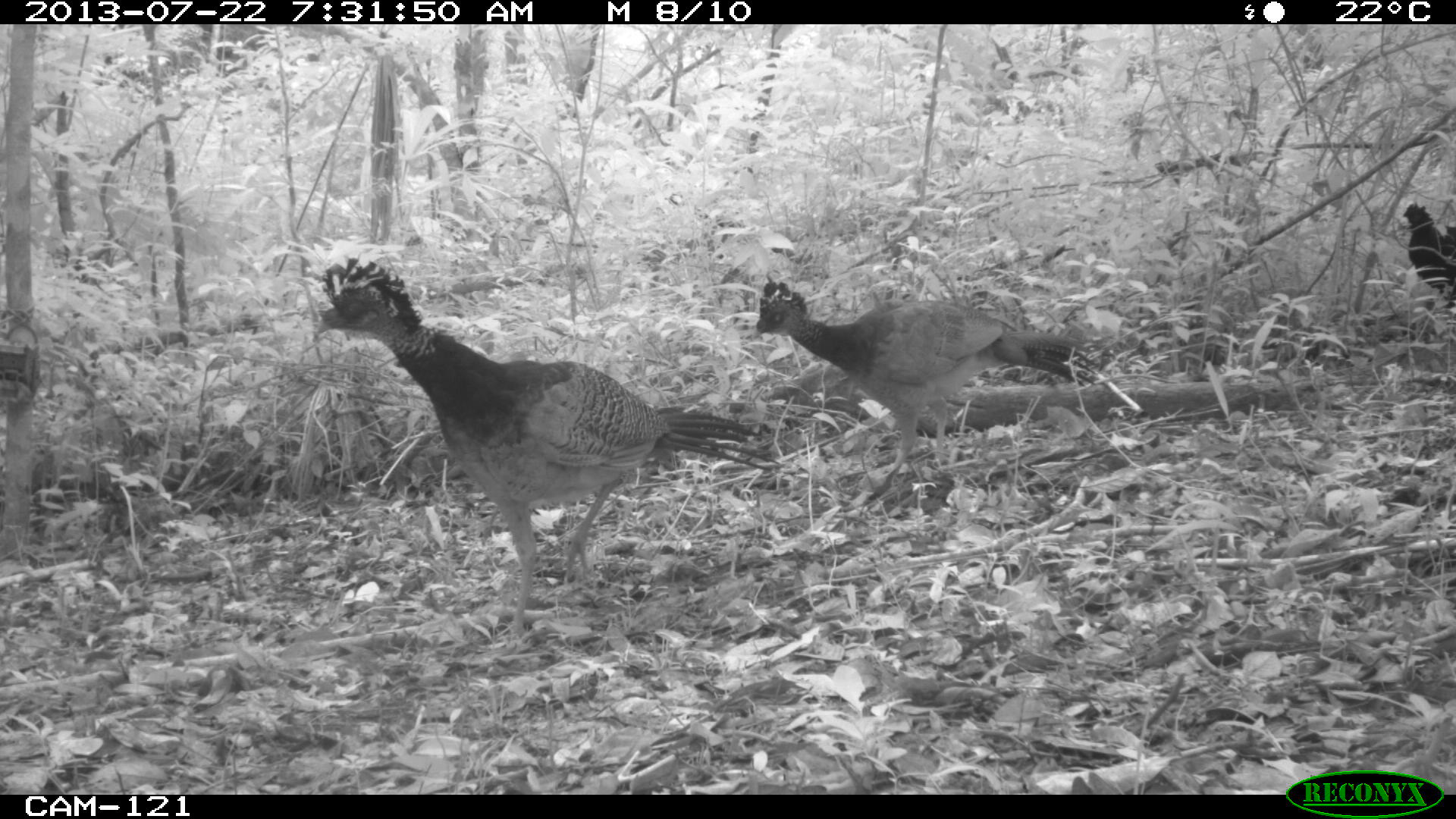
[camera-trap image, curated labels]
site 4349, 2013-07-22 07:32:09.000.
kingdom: Animalia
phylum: Chordata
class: Aves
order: Galliformes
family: Cracidae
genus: Crax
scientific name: Crax rubra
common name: great curassow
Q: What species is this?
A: Crax rubra (great curassow).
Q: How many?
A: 4.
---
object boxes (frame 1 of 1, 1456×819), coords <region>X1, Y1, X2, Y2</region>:
crax rubra: <region>312, 253, 780, 656</region>; <region>752, 278, 1102, 504</region>; <region>1403, 201, 1454, 318</region>